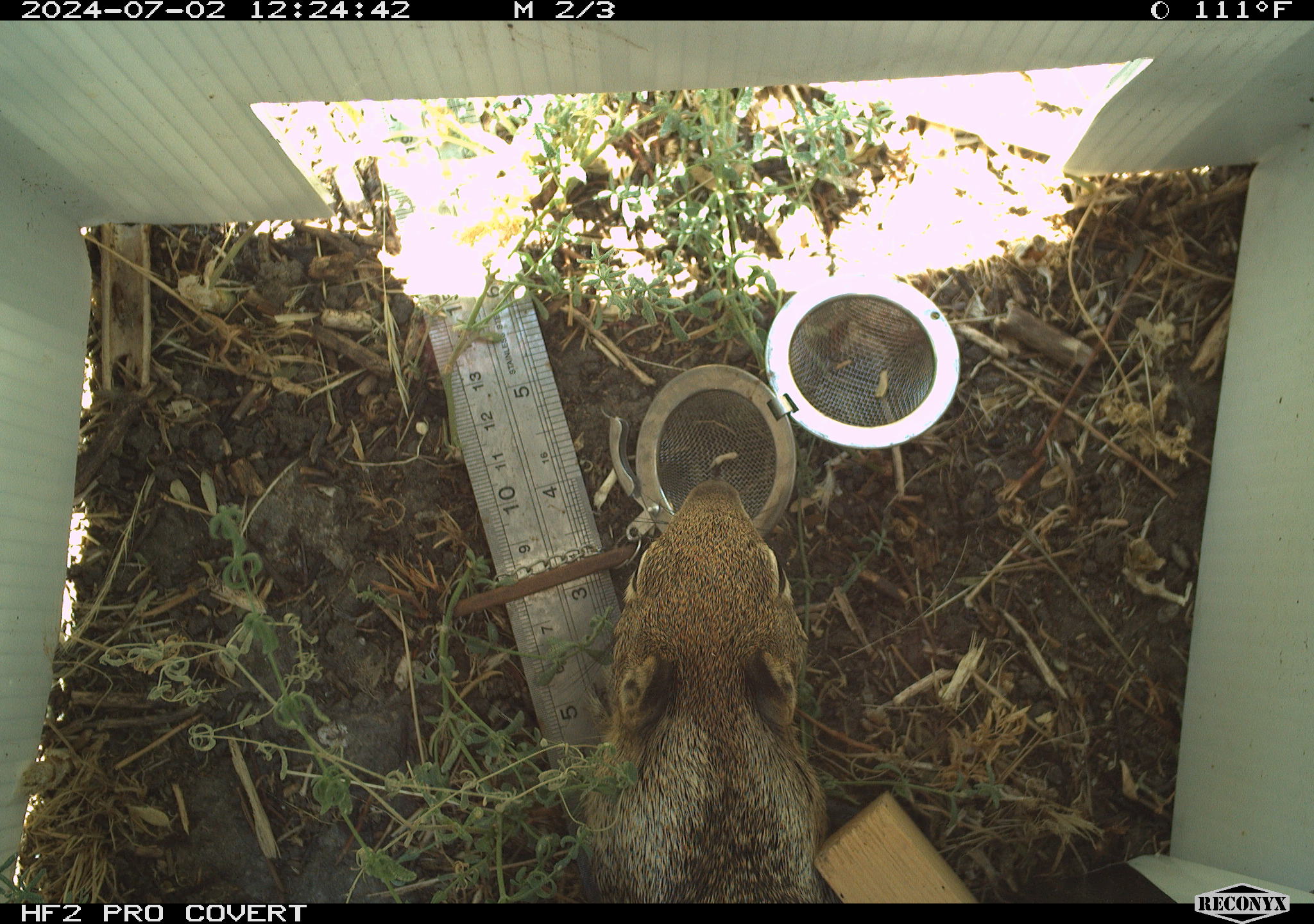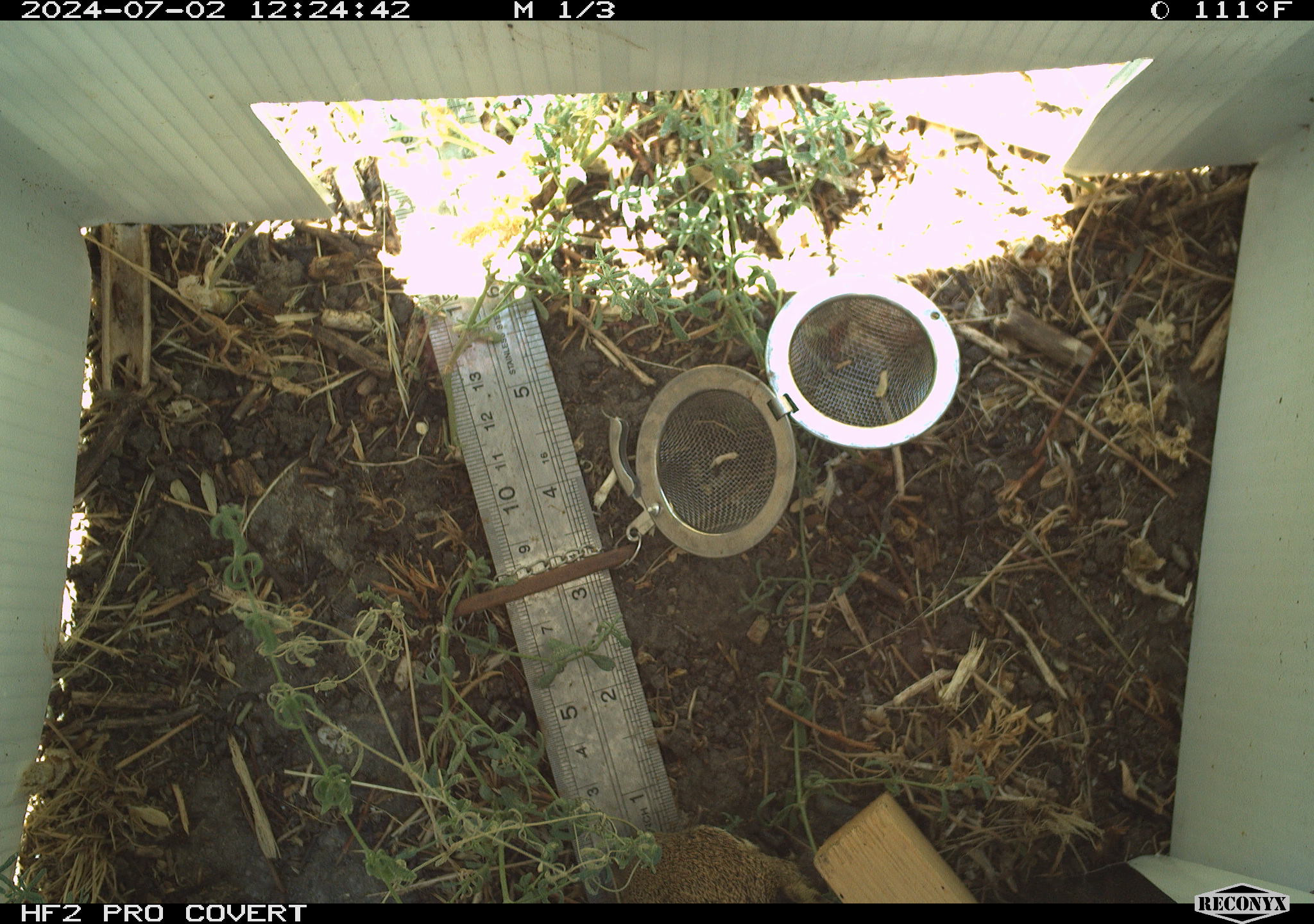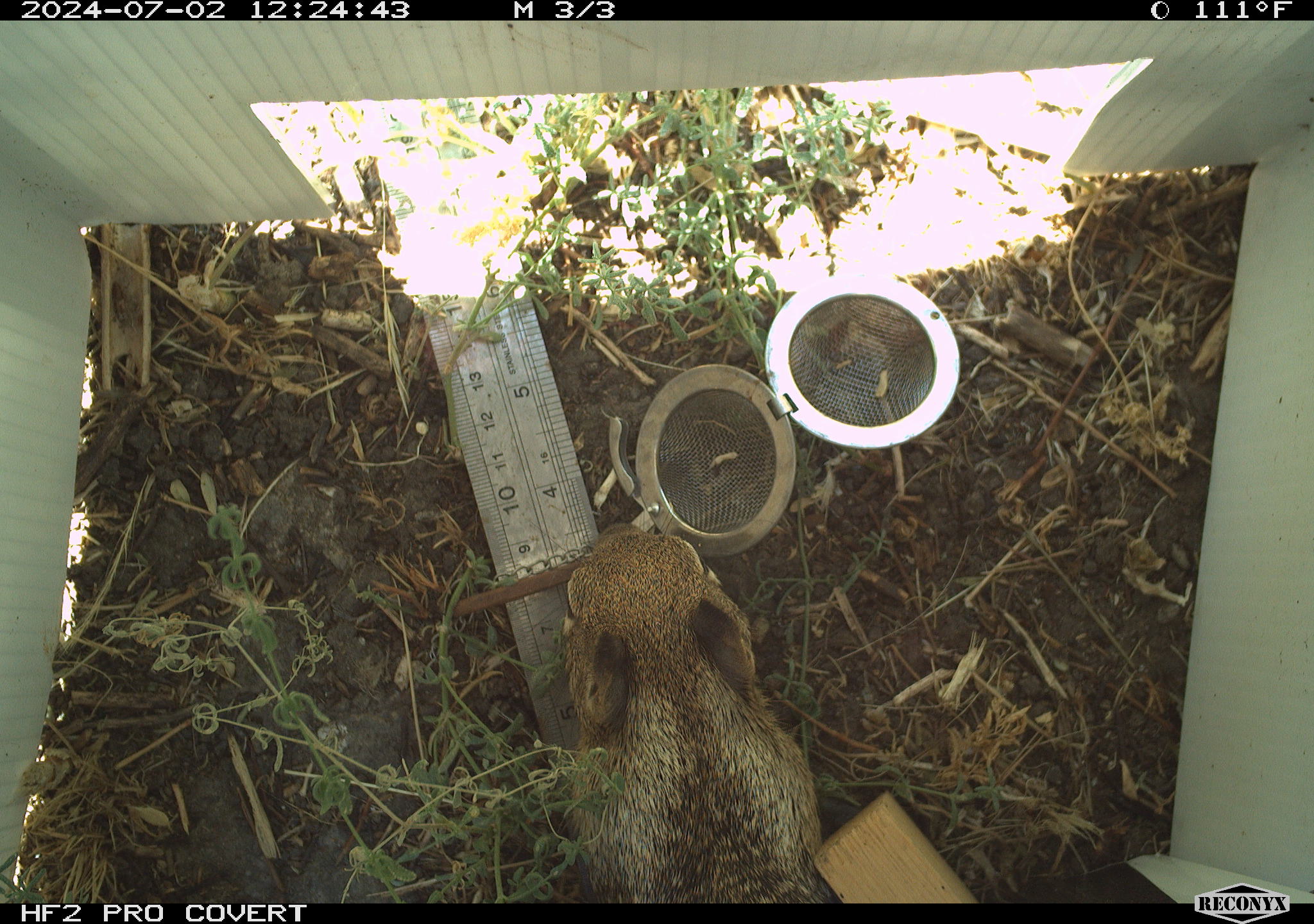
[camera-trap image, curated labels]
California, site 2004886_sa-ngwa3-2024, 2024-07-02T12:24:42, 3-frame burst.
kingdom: Animalia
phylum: Chordata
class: Mammalia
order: Rodentia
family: Sciuridae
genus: Otospermophilus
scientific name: Otospermophilus beecheyi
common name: california ground squirrel